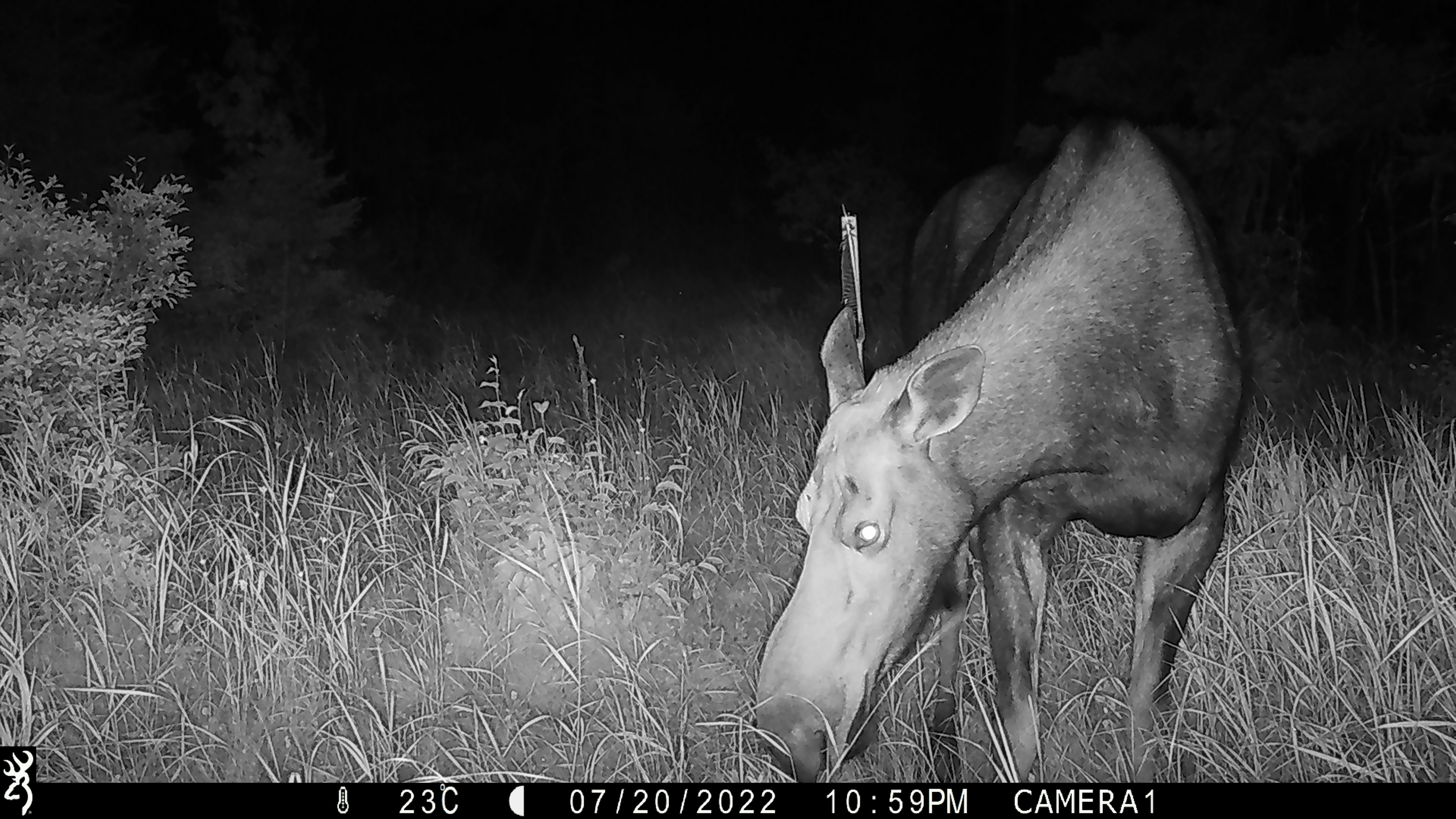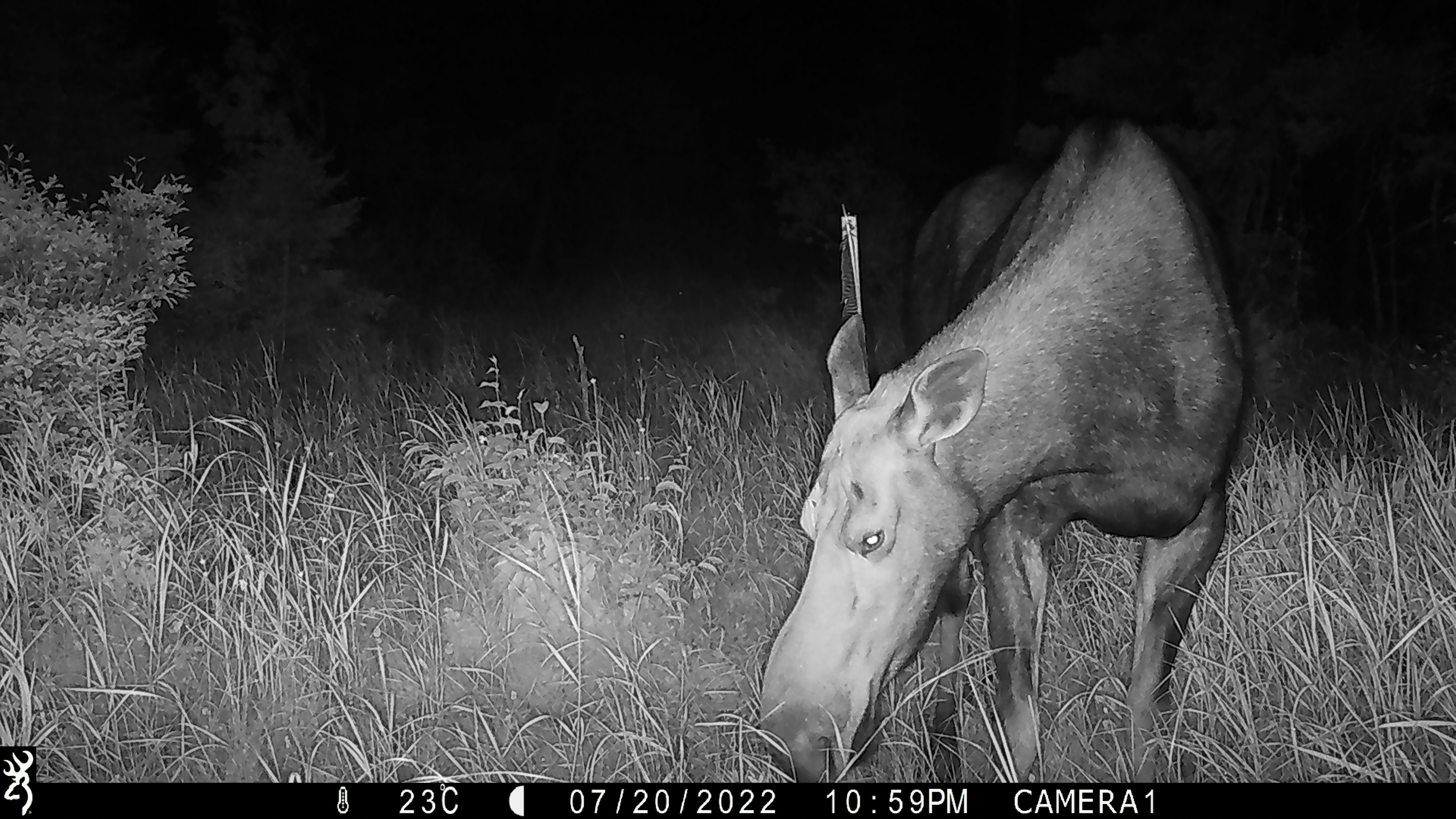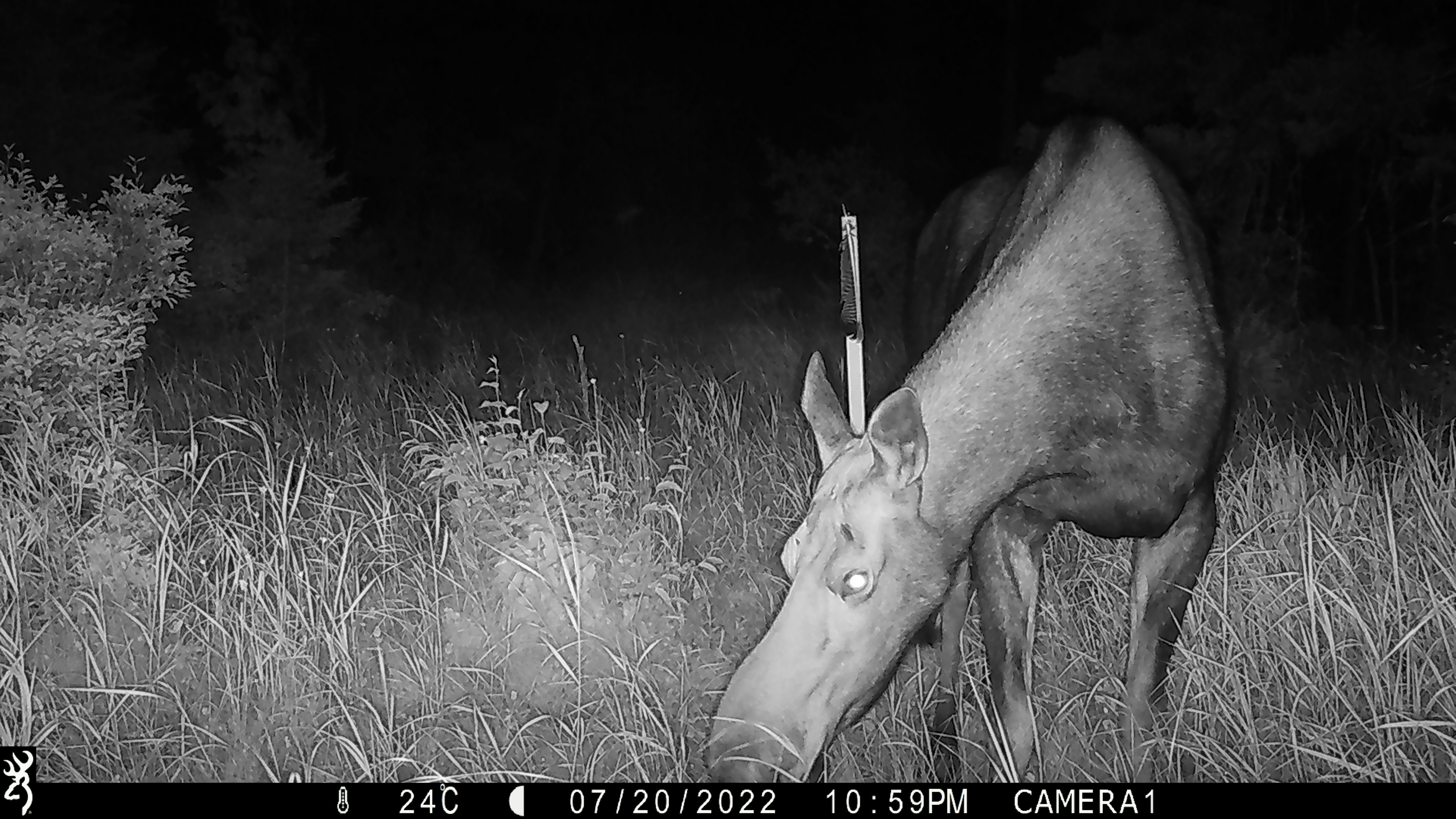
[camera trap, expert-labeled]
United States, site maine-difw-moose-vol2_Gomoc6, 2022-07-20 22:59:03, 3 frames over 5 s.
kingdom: Animalia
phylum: Chordata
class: Mammalia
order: Artiodactyla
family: Cervidae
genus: Alces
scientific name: Alces alces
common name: moose